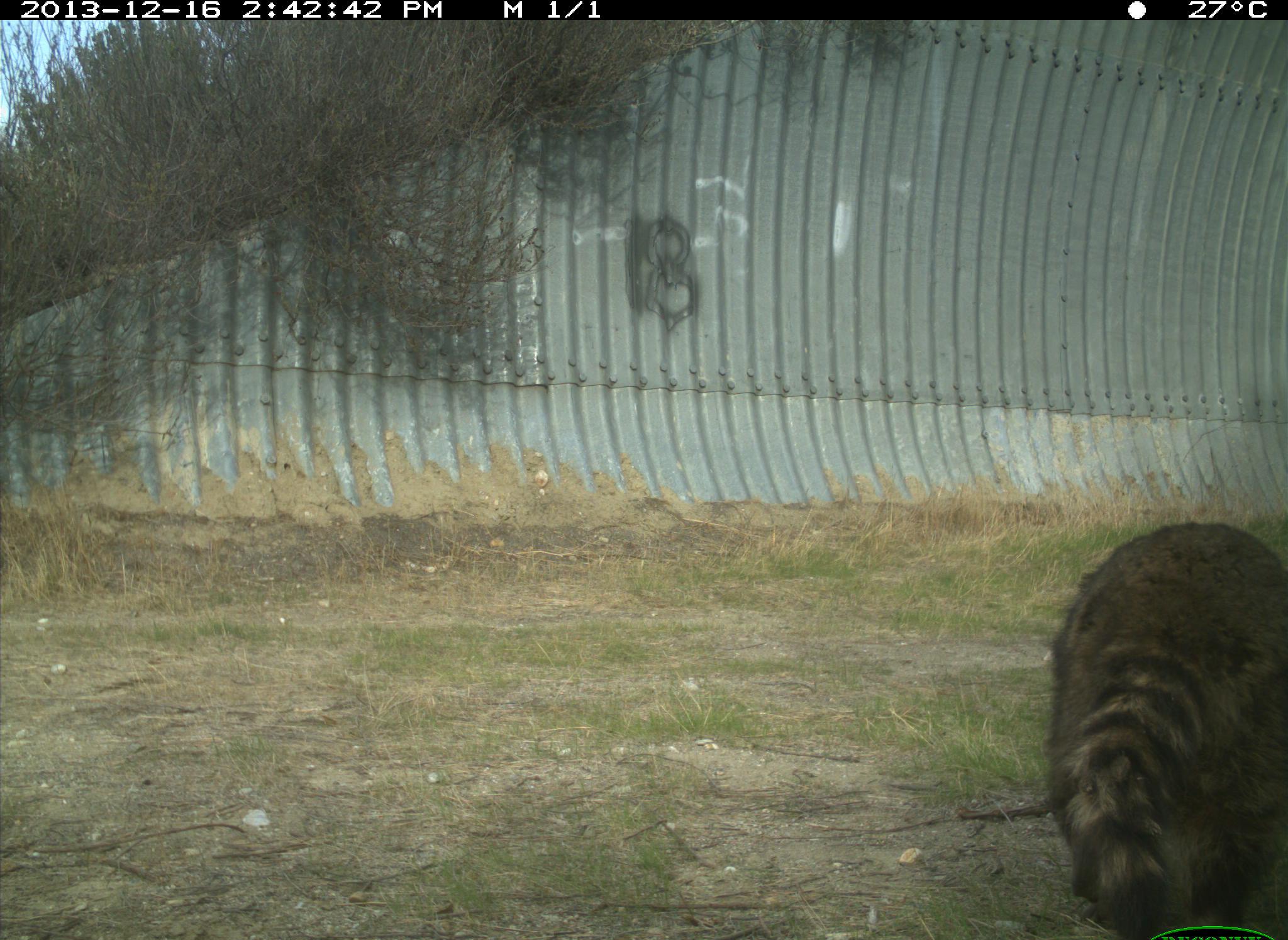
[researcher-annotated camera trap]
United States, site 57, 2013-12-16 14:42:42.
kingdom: Animalia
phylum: Chordata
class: Mammalia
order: Carnivora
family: Procyonidae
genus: Procyon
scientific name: Procyon lotor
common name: raccoon